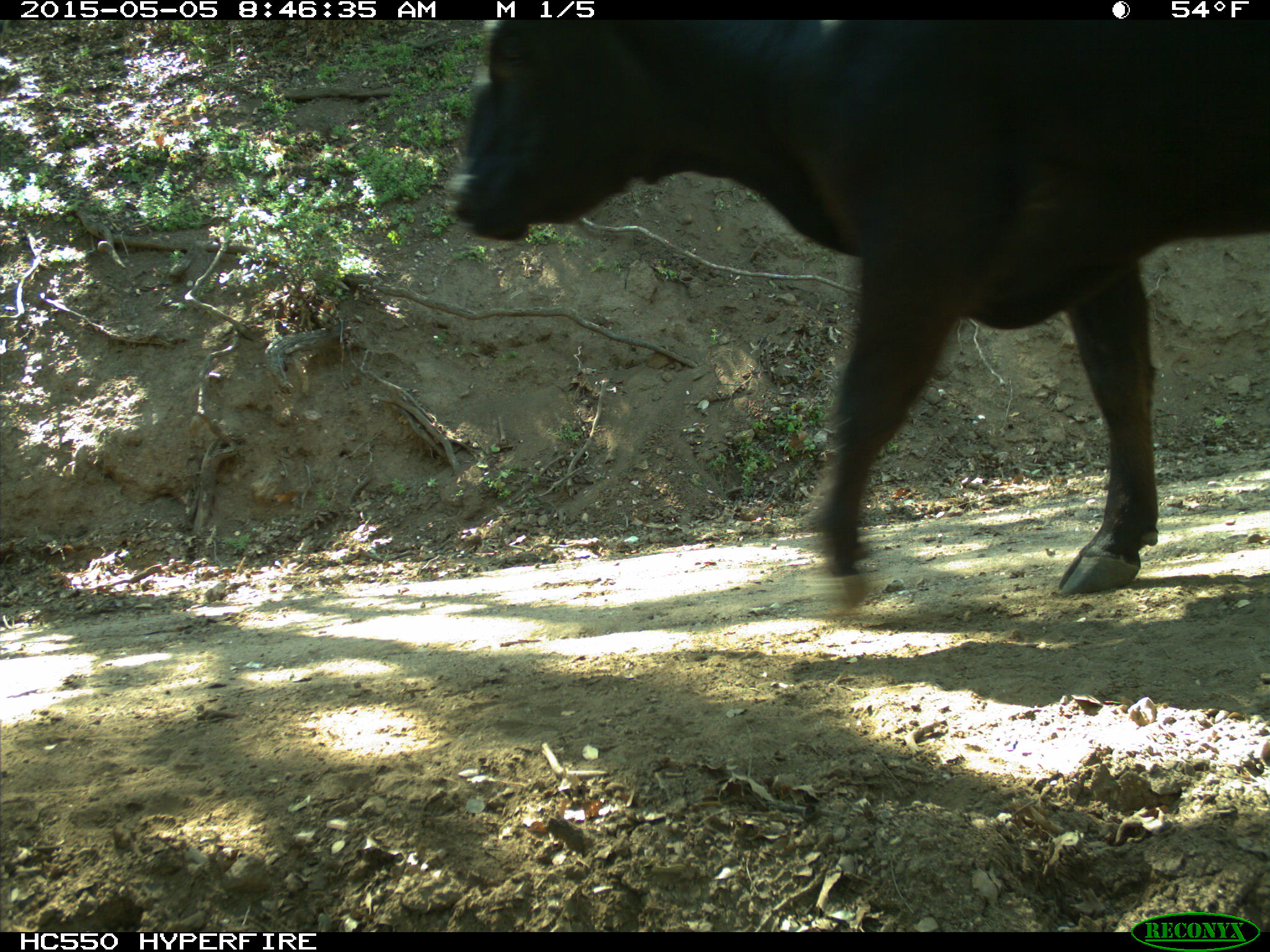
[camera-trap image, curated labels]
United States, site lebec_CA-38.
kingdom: Animalia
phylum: Chordata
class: Mammalia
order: Artiodactyla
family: Bovidae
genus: Bos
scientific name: Bos taurus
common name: domestic cow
Bos taurus (domestic cow).